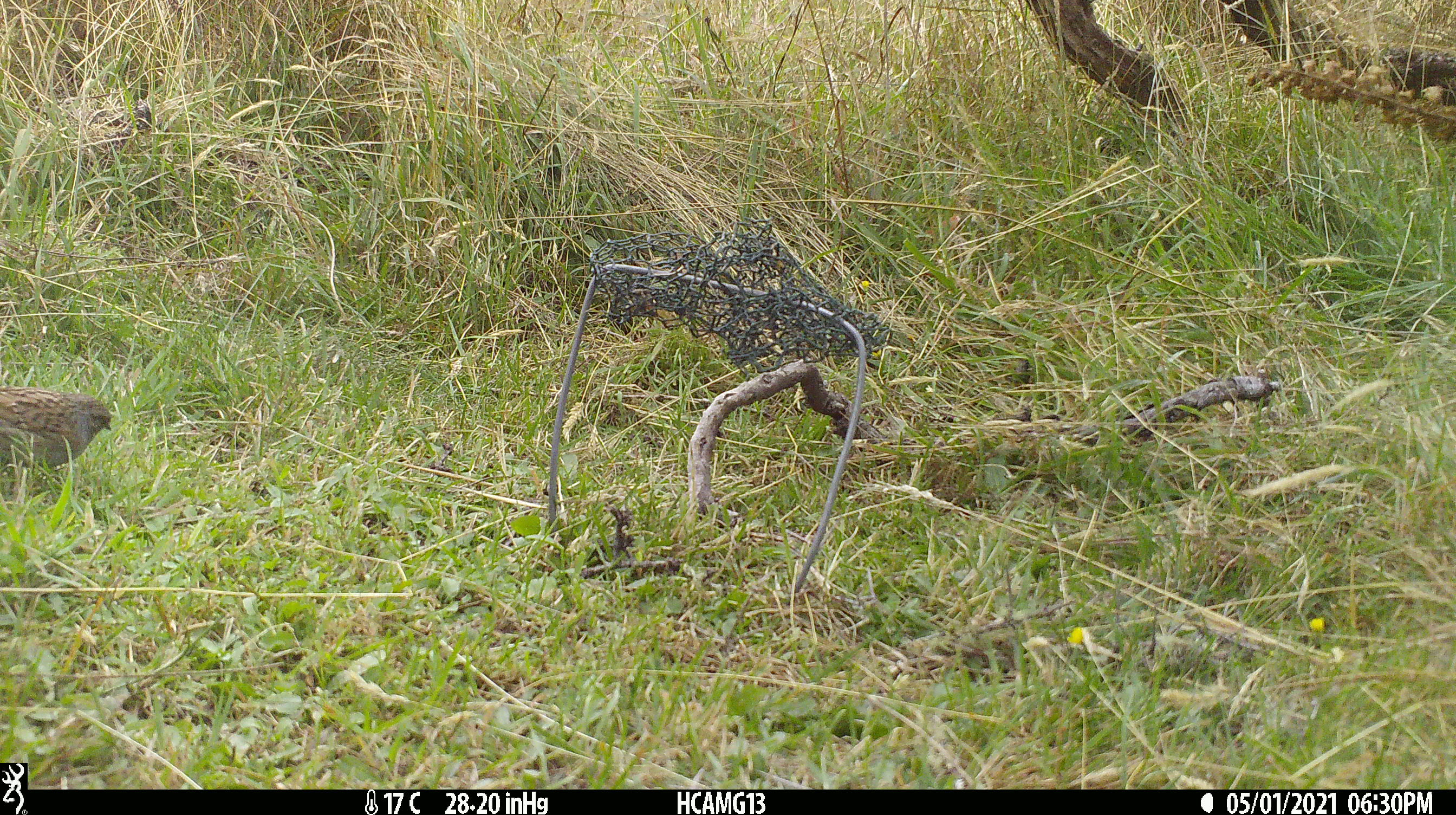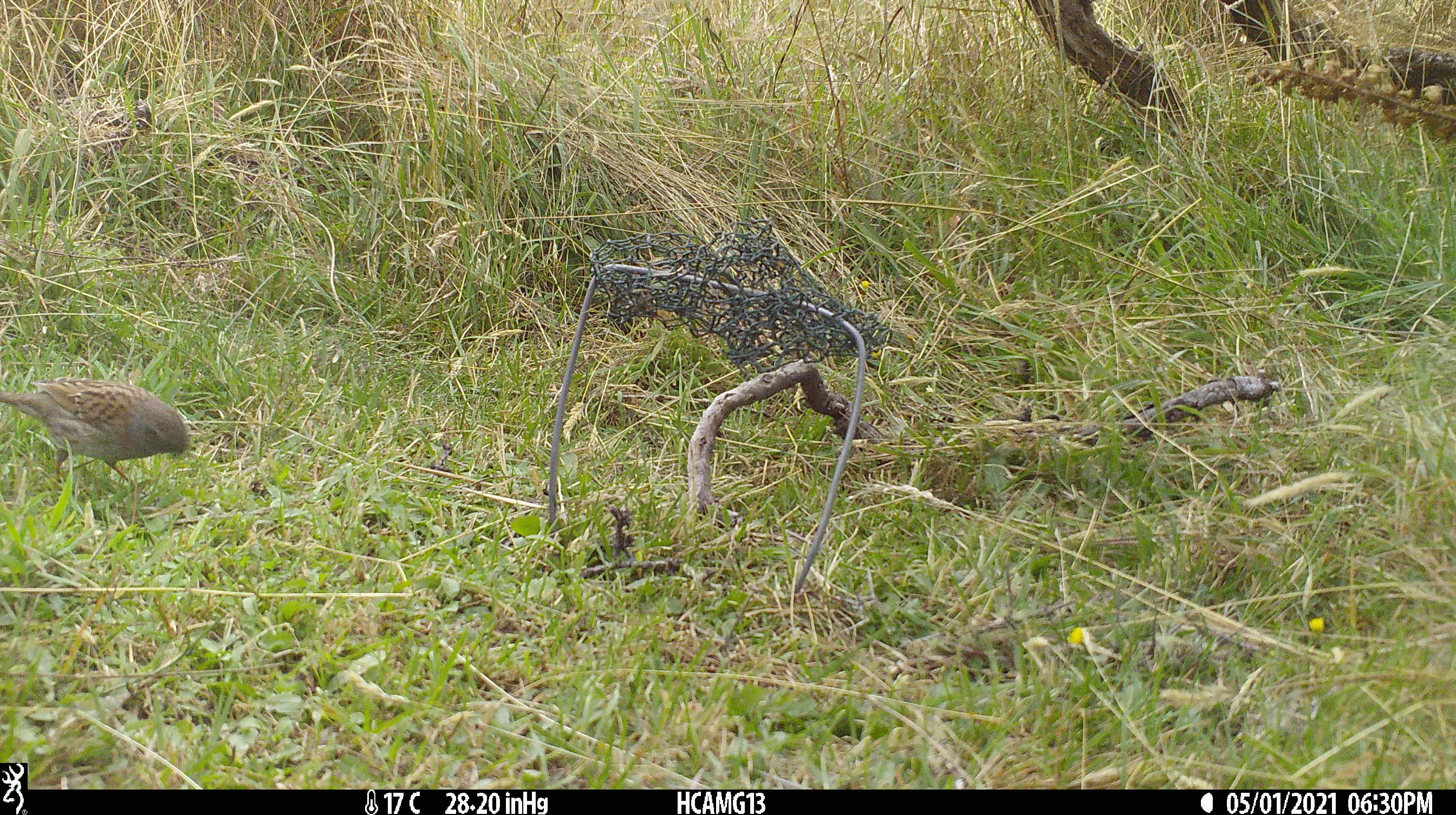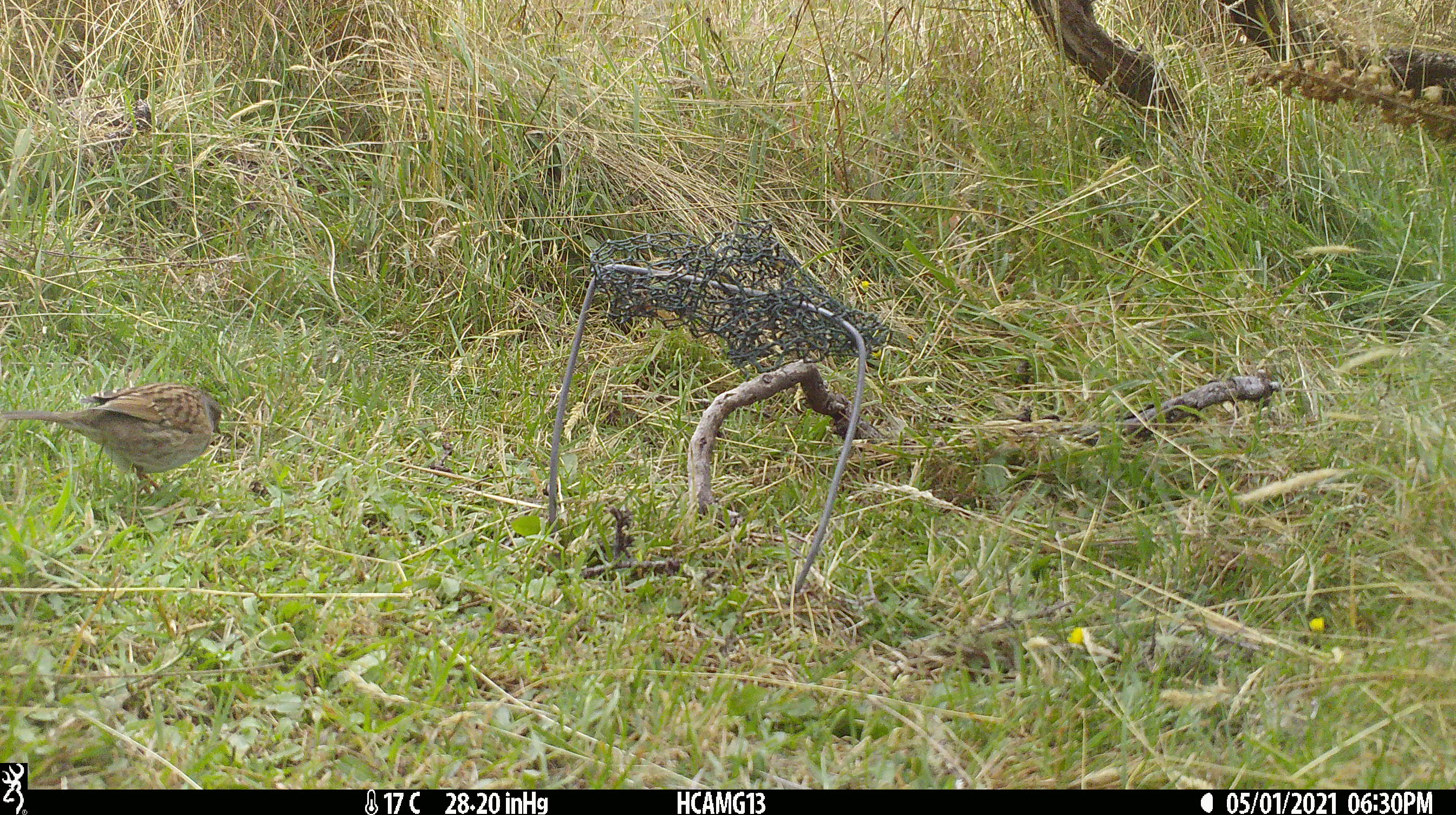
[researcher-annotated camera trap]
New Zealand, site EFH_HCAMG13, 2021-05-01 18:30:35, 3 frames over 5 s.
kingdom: Animalia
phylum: Chordata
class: Aves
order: Passeriformes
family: Prunellidae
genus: Prunella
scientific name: Prunella modularis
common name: dunnock